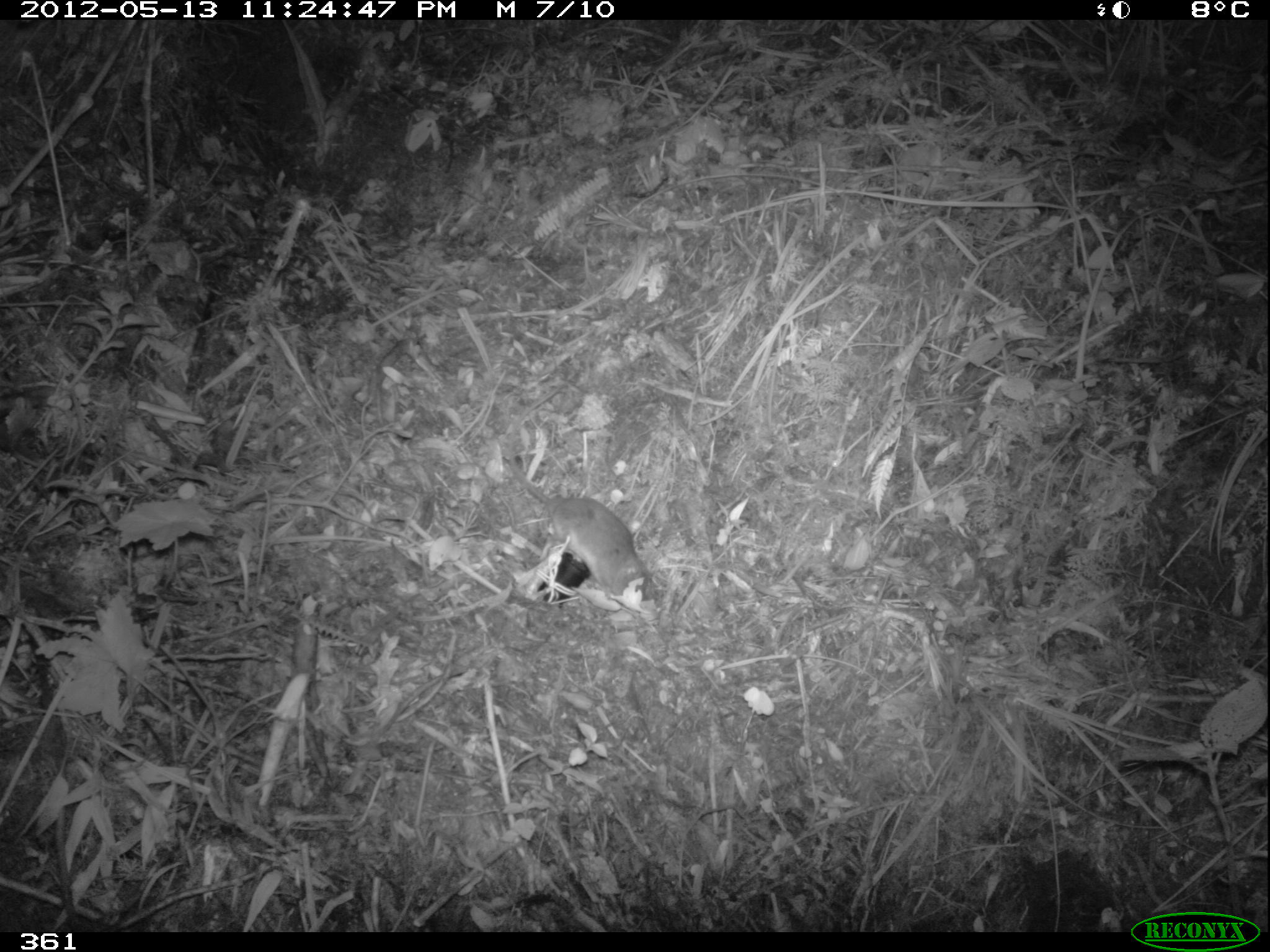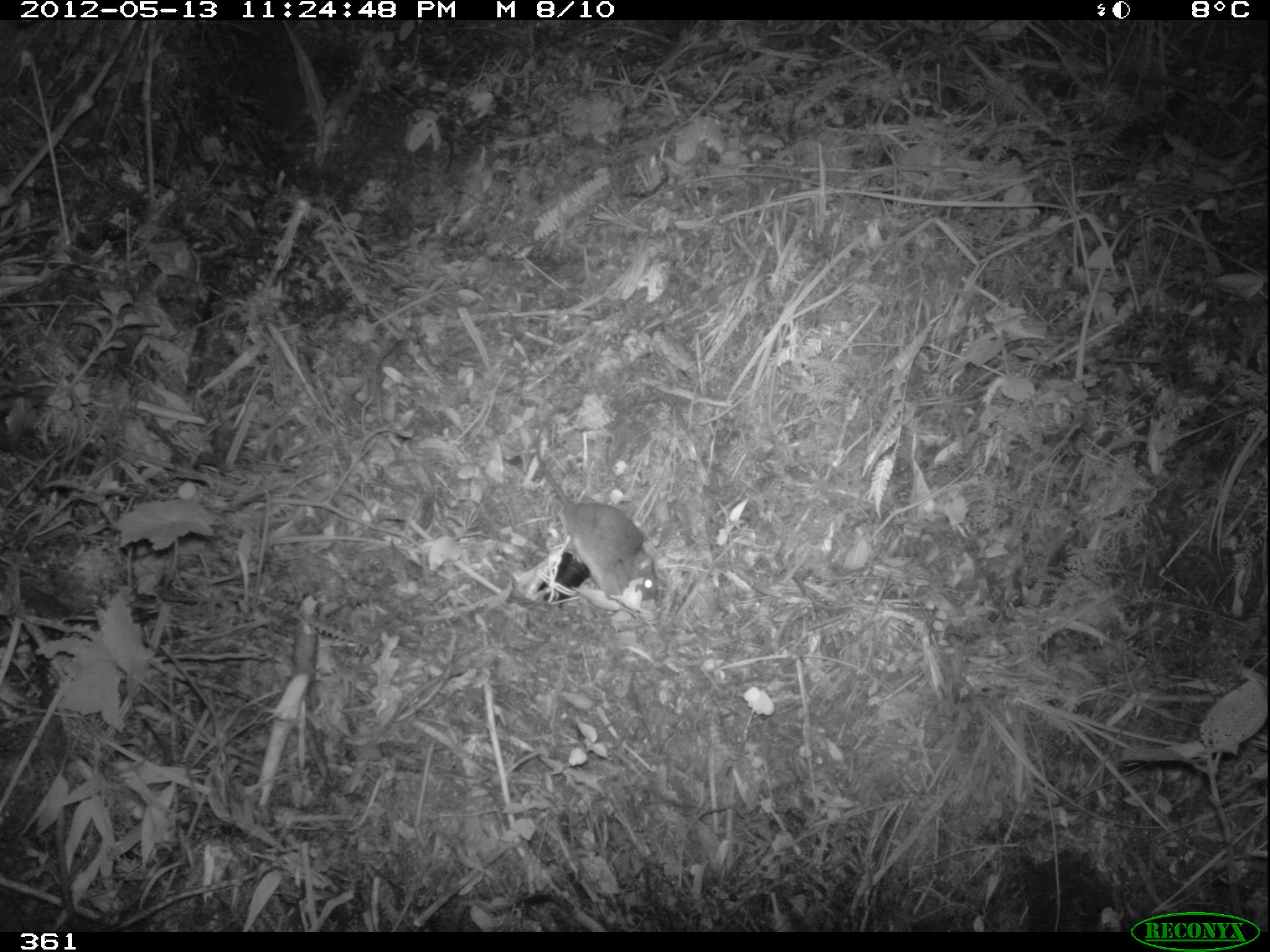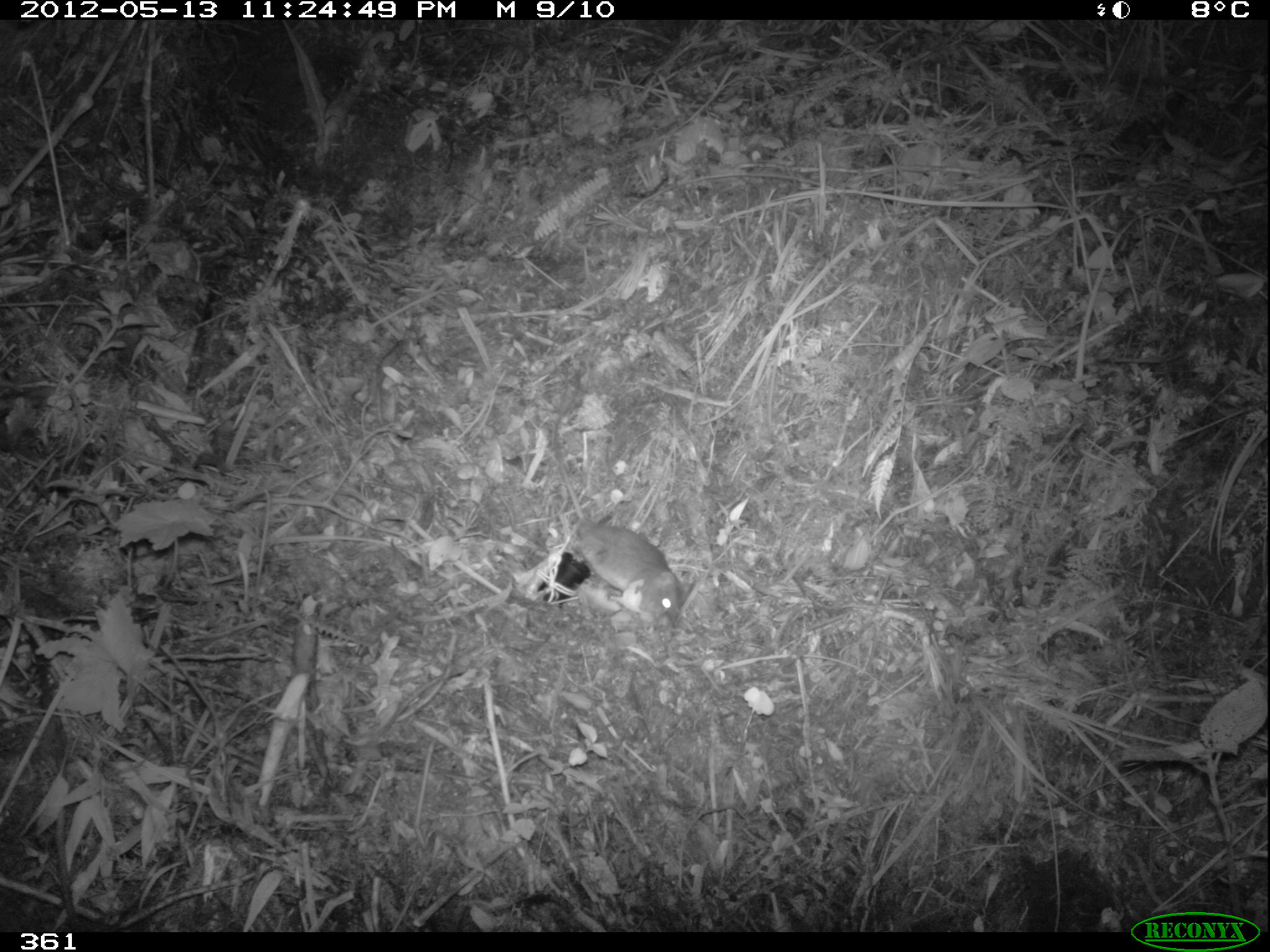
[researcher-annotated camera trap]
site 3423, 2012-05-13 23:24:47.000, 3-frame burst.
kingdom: Animalia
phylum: Chordata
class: Mammalia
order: Rodentia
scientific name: Rodentia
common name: rodents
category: unknown rodent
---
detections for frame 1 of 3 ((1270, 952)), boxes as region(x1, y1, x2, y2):
unknown rodent: region(508, 382, 647, 604)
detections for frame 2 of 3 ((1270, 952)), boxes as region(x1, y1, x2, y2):
unknown rodent: region(533, 406, 659, 606)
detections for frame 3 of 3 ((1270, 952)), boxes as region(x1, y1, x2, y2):
unknown rodent: region(550, 368, 684, 621)